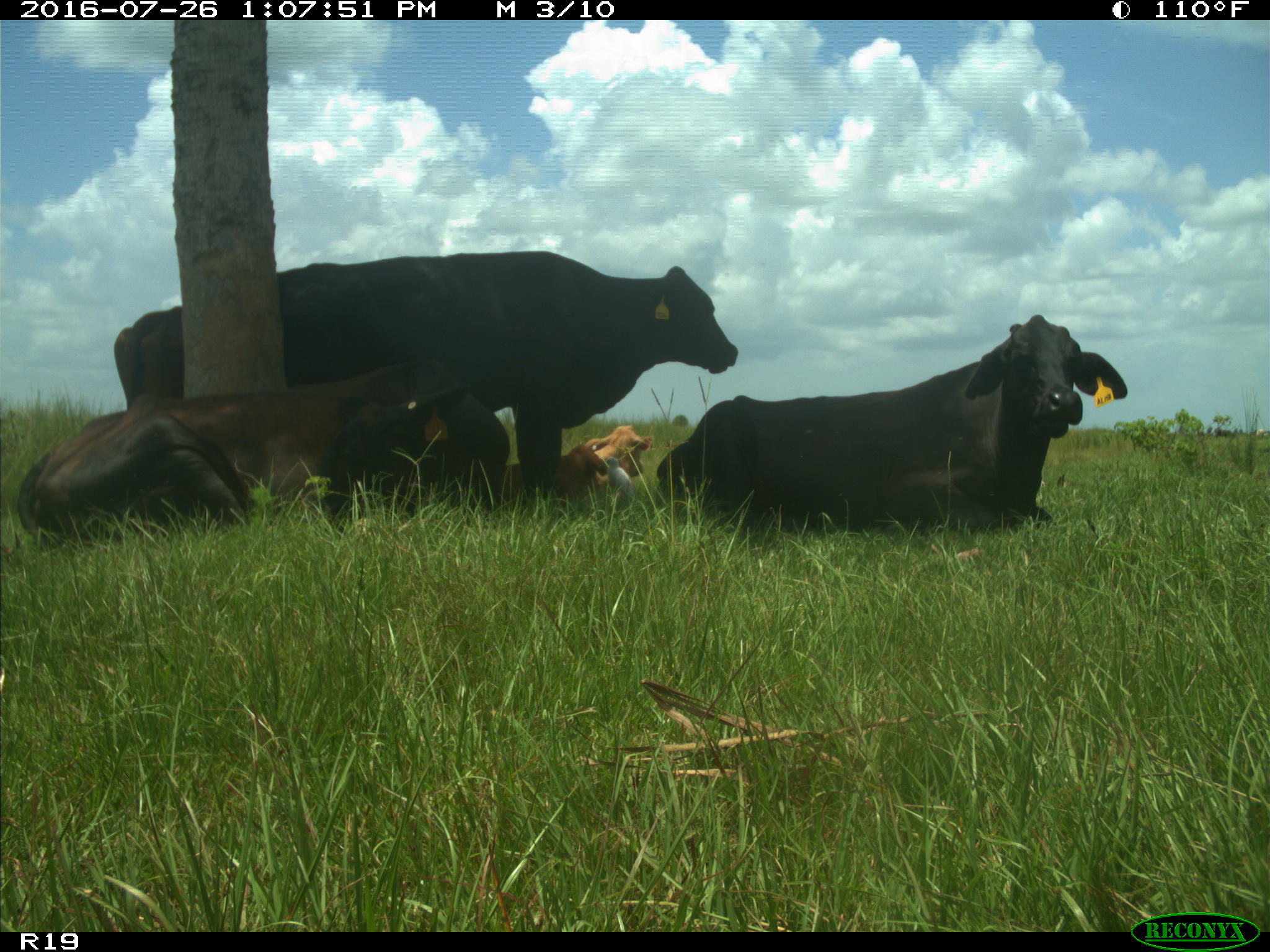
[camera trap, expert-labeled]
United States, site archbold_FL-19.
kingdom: Animalia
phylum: Chordata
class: Mammalia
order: Artiodactyla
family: Bovidae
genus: Bos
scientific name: Bos taurus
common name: domestic cow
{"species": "Bos taurus (domestic cow)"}